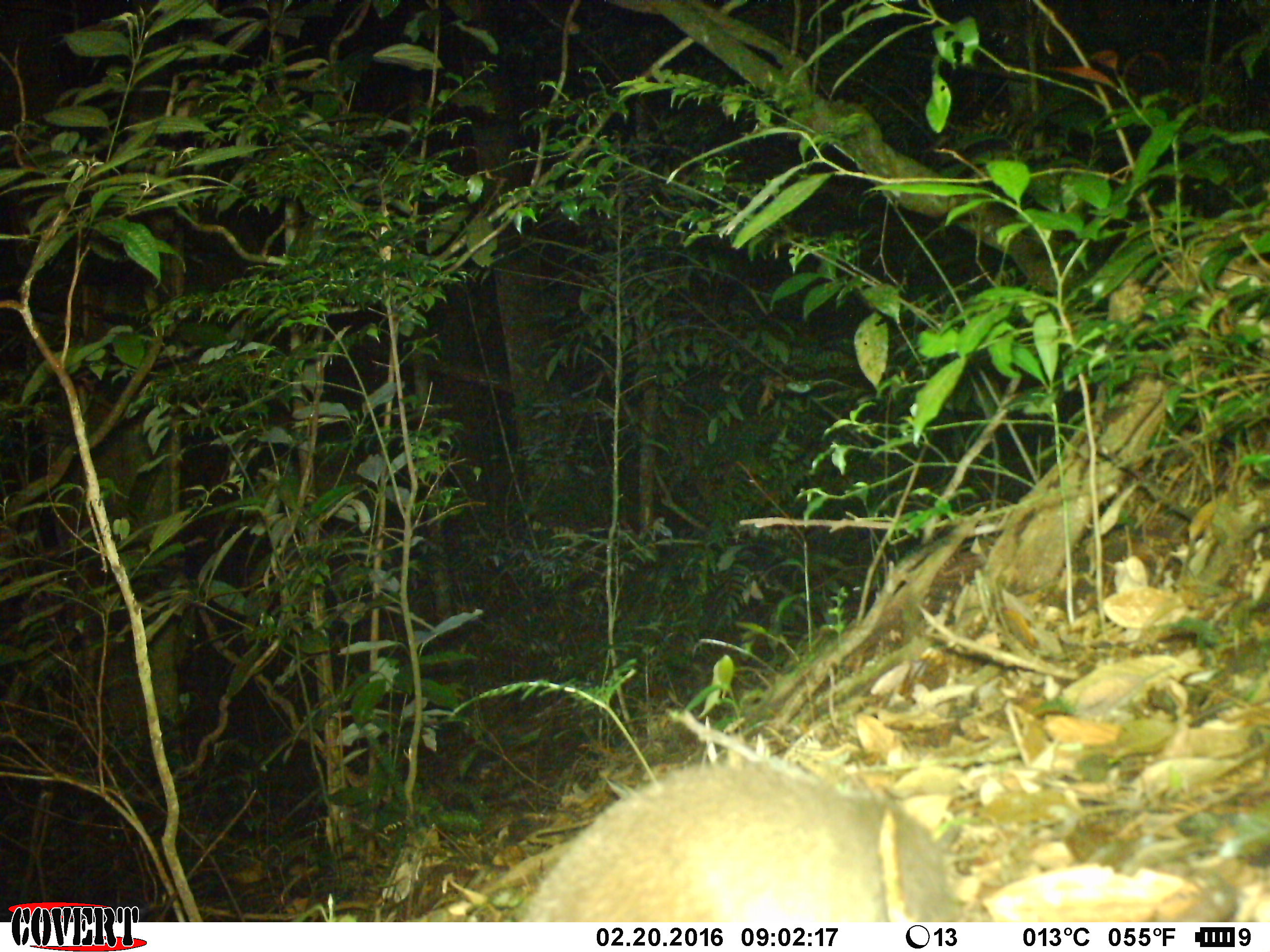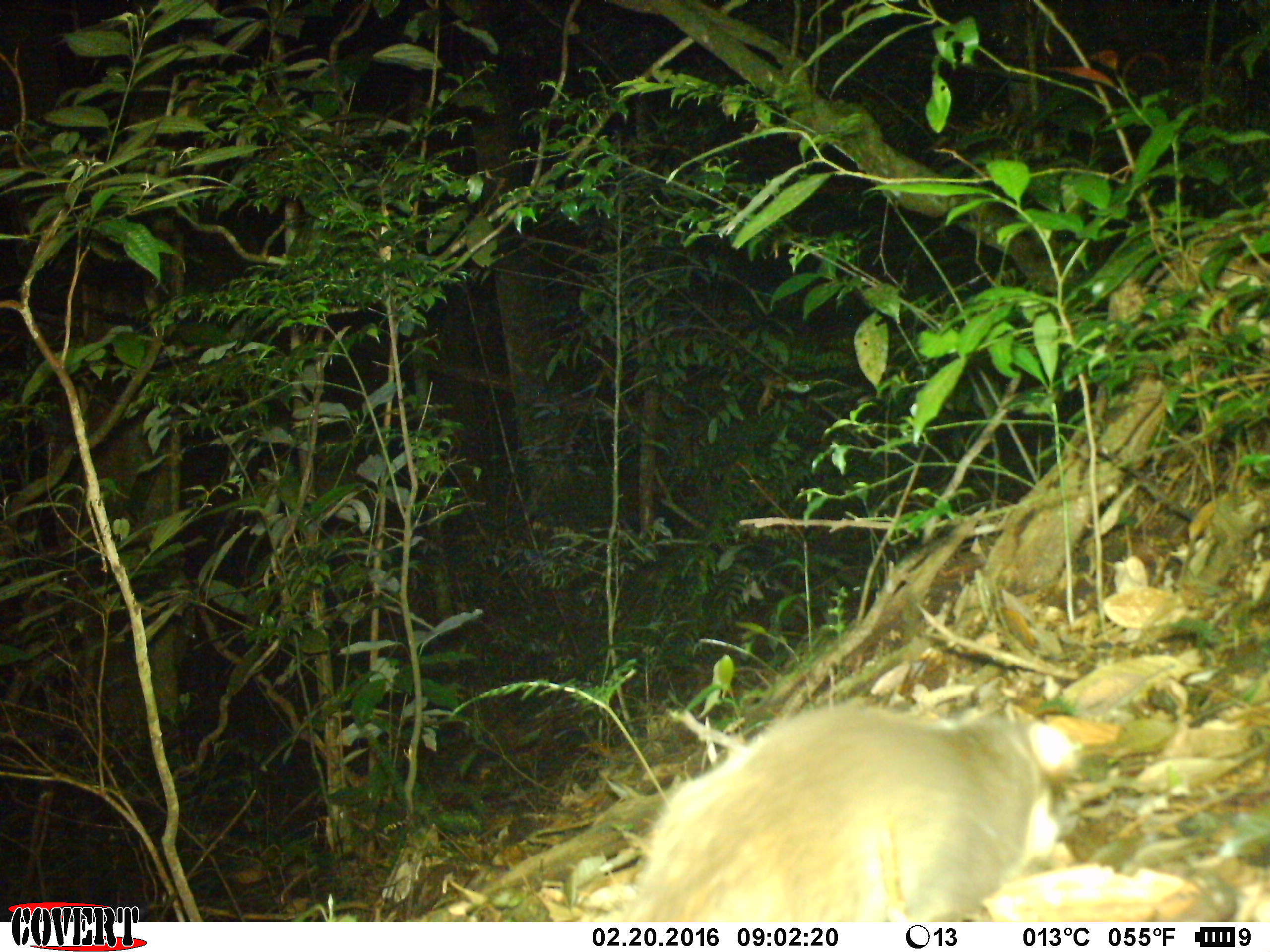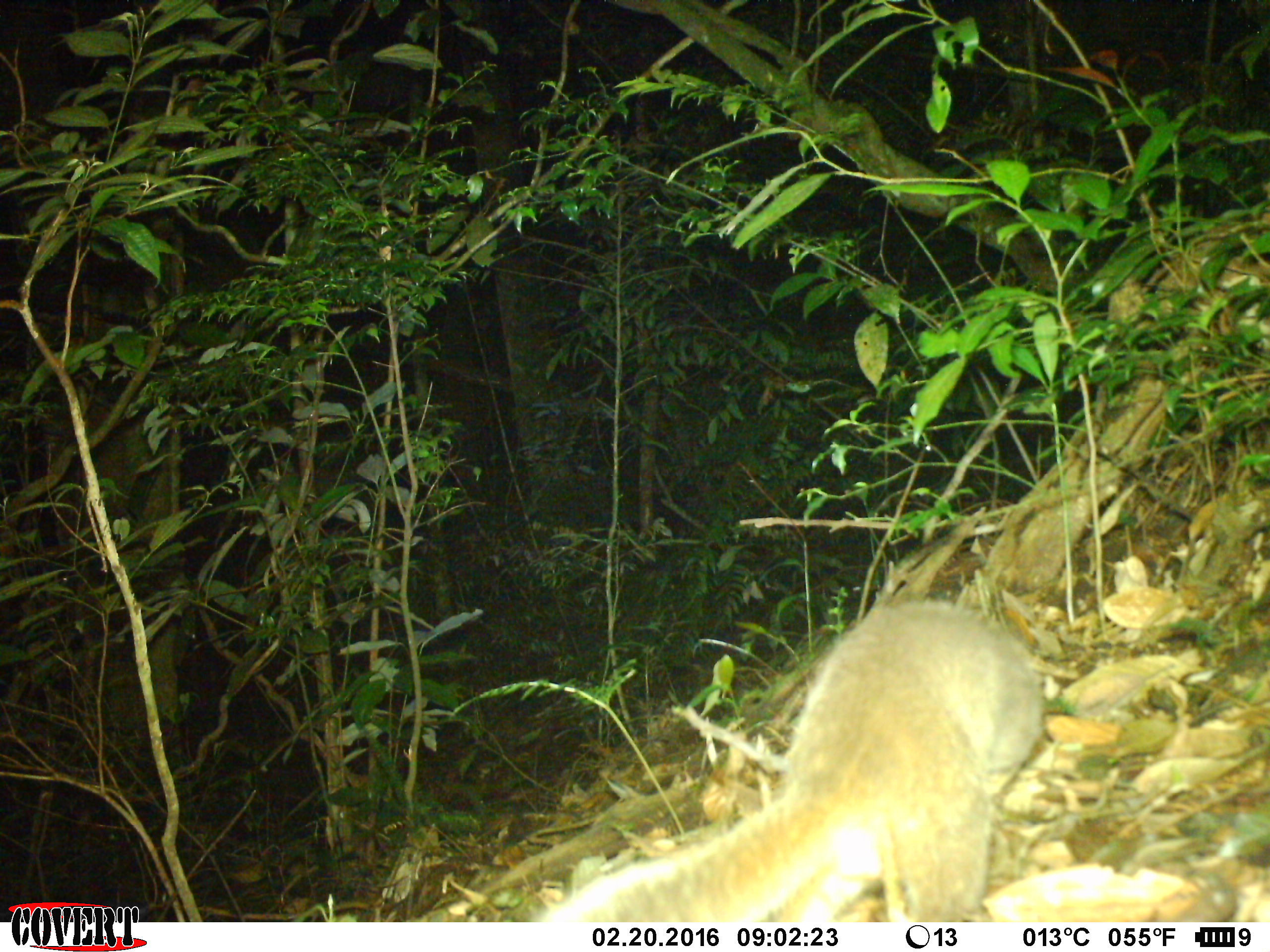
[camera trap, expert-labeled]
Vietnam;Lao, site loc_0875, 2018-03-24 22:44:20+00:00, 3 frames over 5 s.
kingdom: Animalia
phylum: Chordata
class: Mammalia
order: Carnivora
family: Mustelidae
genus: Melogale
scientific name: Melogale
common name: ferret badger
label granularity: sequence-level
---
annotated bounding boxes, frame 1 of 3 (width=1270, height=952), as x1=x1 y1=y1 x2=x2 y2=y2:
ferret badger: x1=515 y1=760 x2=961 y2=922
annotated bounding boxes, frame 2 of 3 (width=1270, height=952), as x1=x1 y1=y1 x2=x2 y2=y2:
ferret badger: x1=623 y1=702 x2=1082 y2=922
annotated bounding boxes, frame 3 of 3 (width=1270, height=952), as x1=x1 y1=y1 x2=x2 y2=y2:
ferret badger: x1=539 y1=596 x2=1046 y2=921